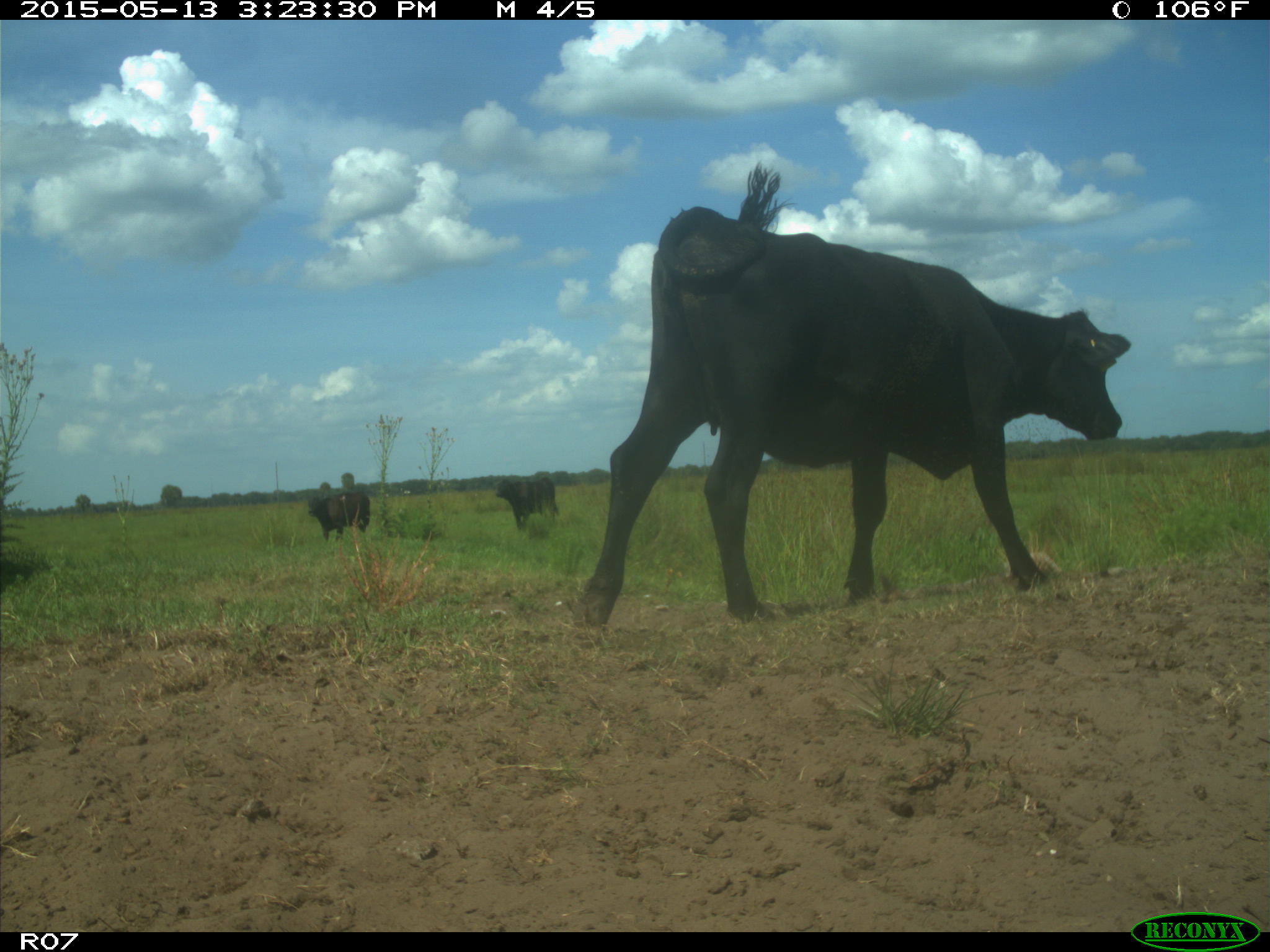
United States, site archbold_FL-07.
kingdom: Animalia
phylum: Chordata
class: Mammalia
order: Artiodactyla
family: Bovidae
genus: Bos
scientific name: Bos taurus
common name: domestic cow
Bos taurus (domestic cow).